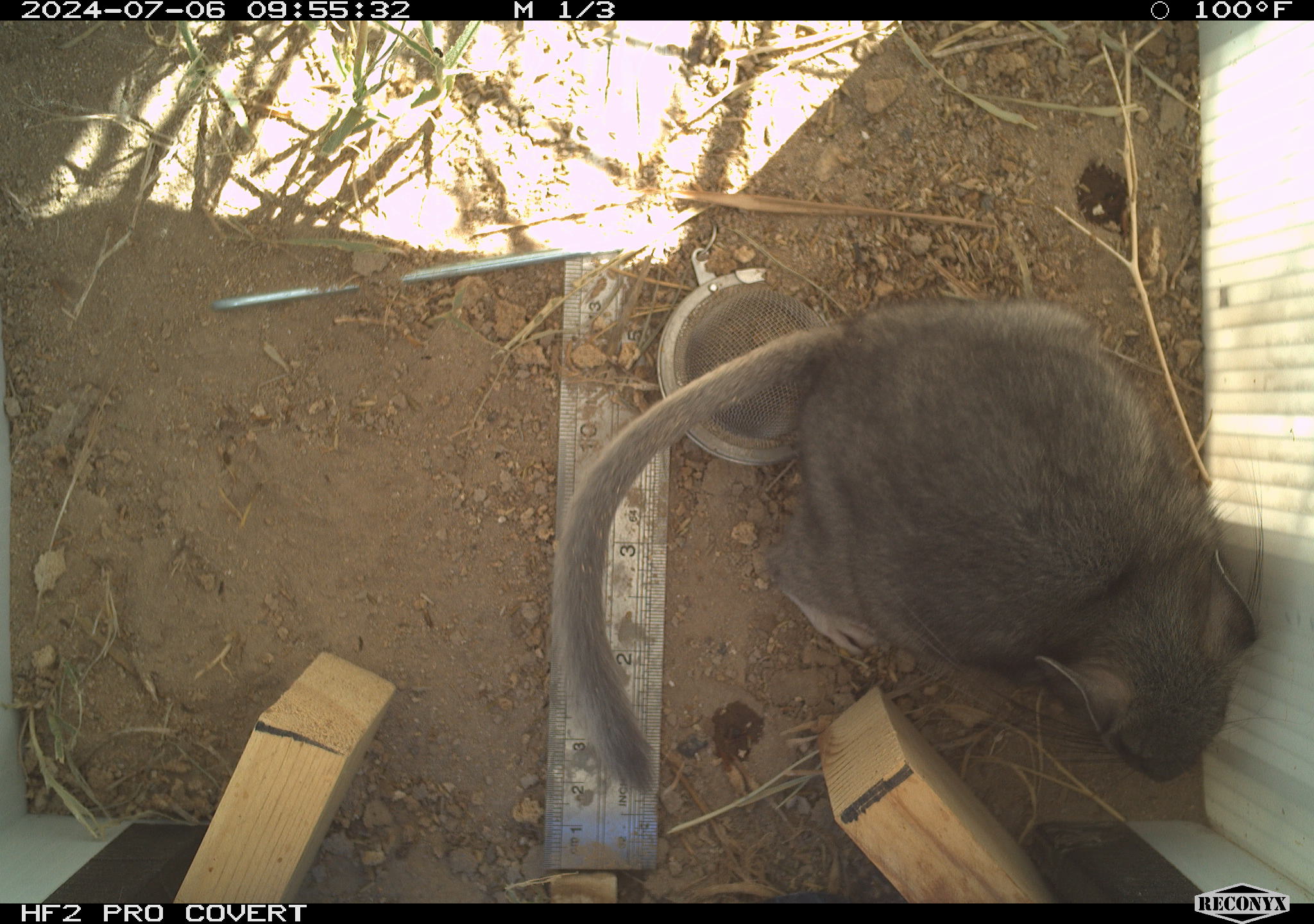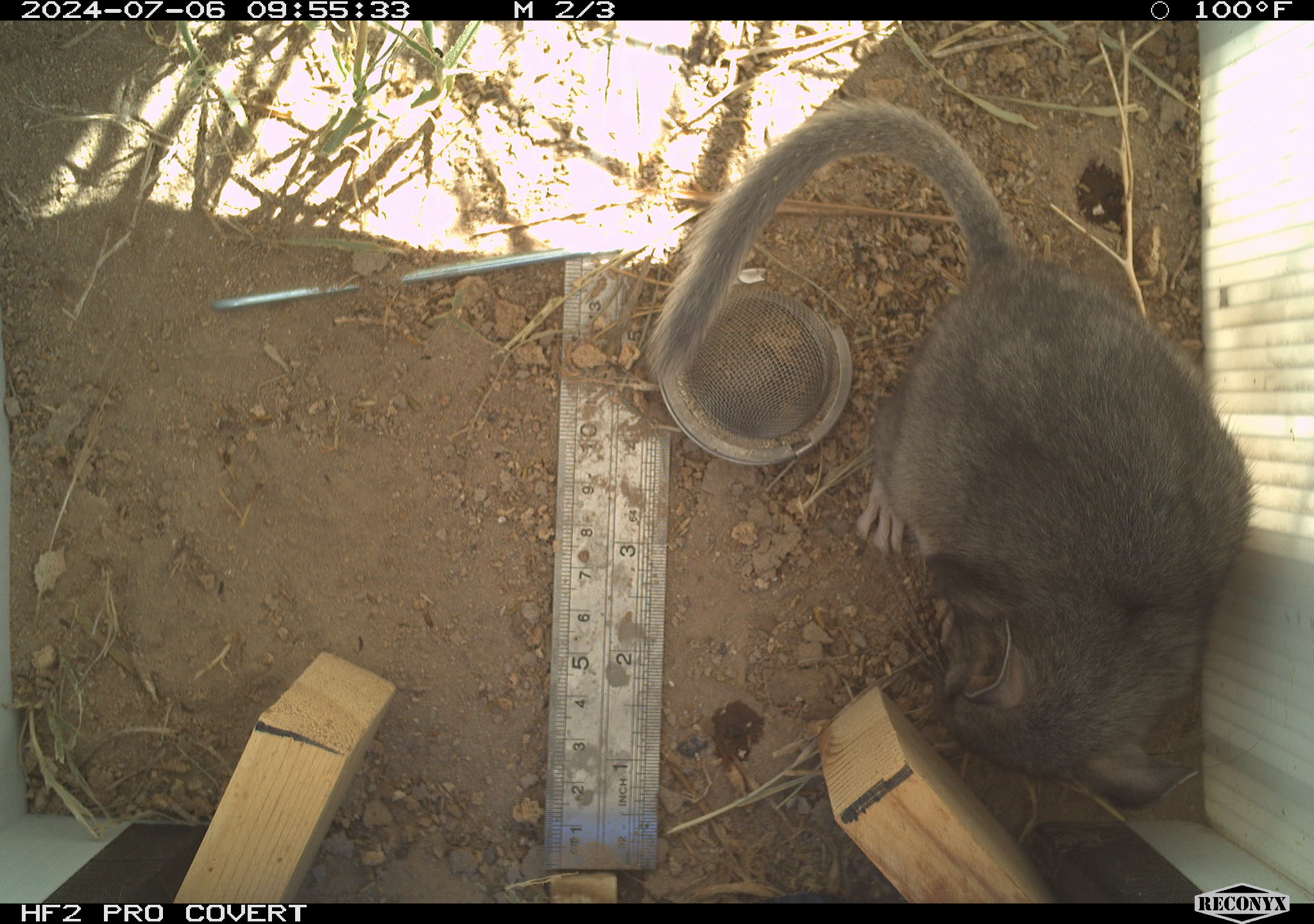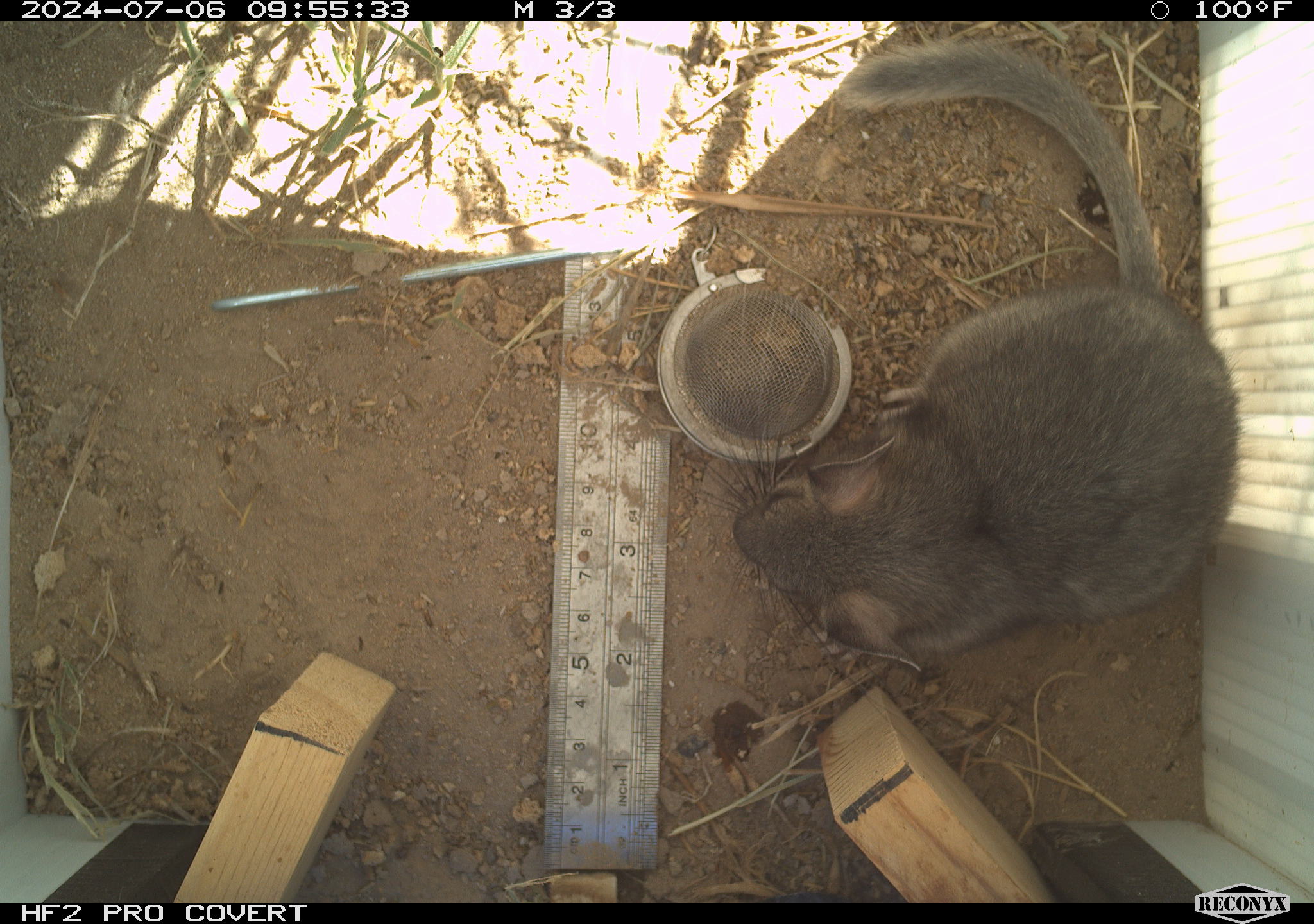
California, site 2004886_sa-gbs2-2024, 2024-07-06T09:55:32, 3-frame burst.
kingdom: Animalia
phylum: Chordata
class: Mammalia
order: Rodentia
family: Cricetidae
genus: Neotoma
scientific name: Neotoma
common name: pack rat or woodrat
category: neotoma species